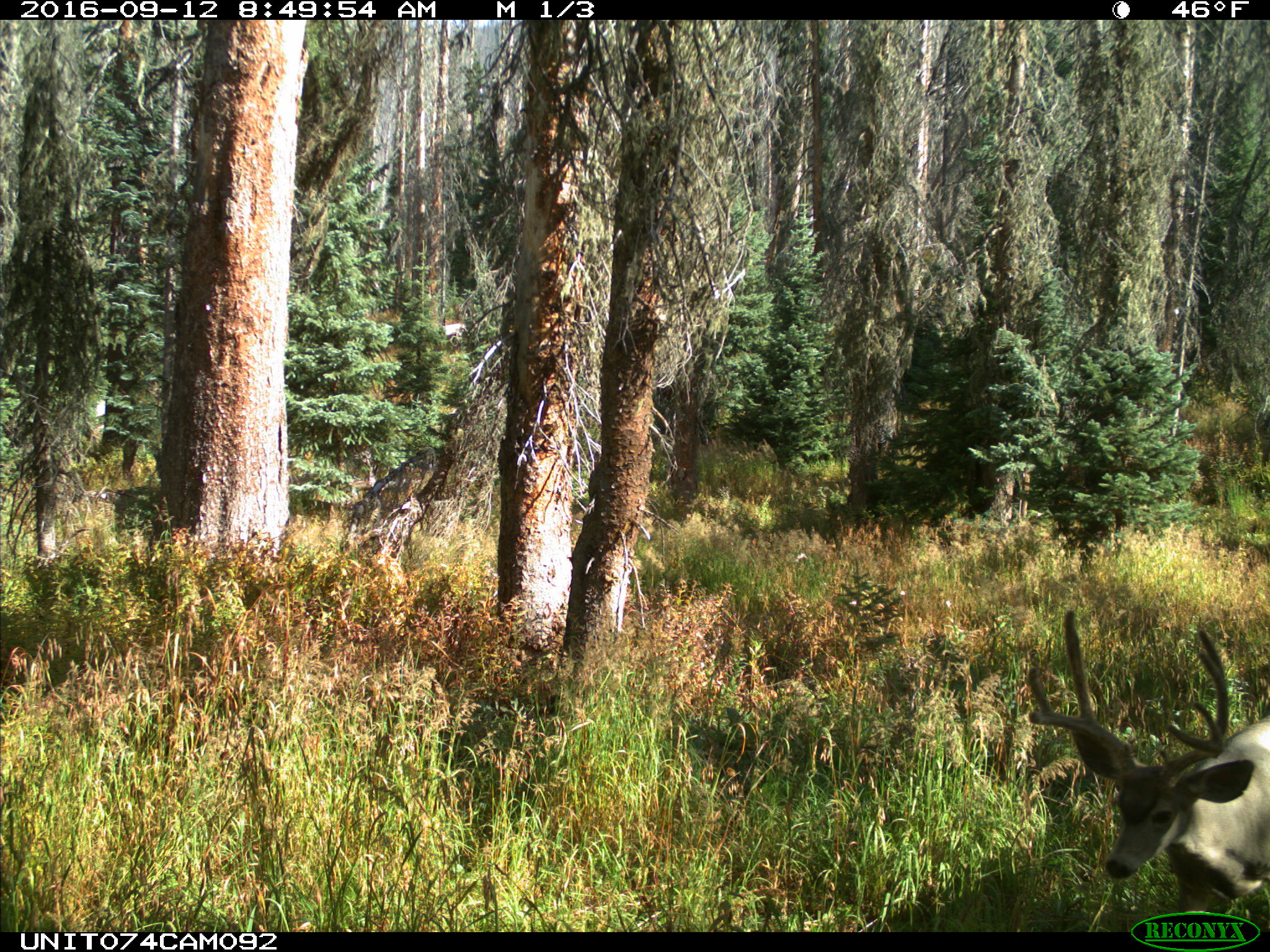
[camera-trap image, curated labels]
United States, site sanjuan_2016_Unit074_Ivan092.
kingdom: Animalia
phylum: Chordata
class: Mammalia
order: Artiodactyla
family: Cervidae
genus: Odocoileus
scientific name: Odocoileus hemionus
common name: mule deer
Odocoileus hemionus (mule deer).